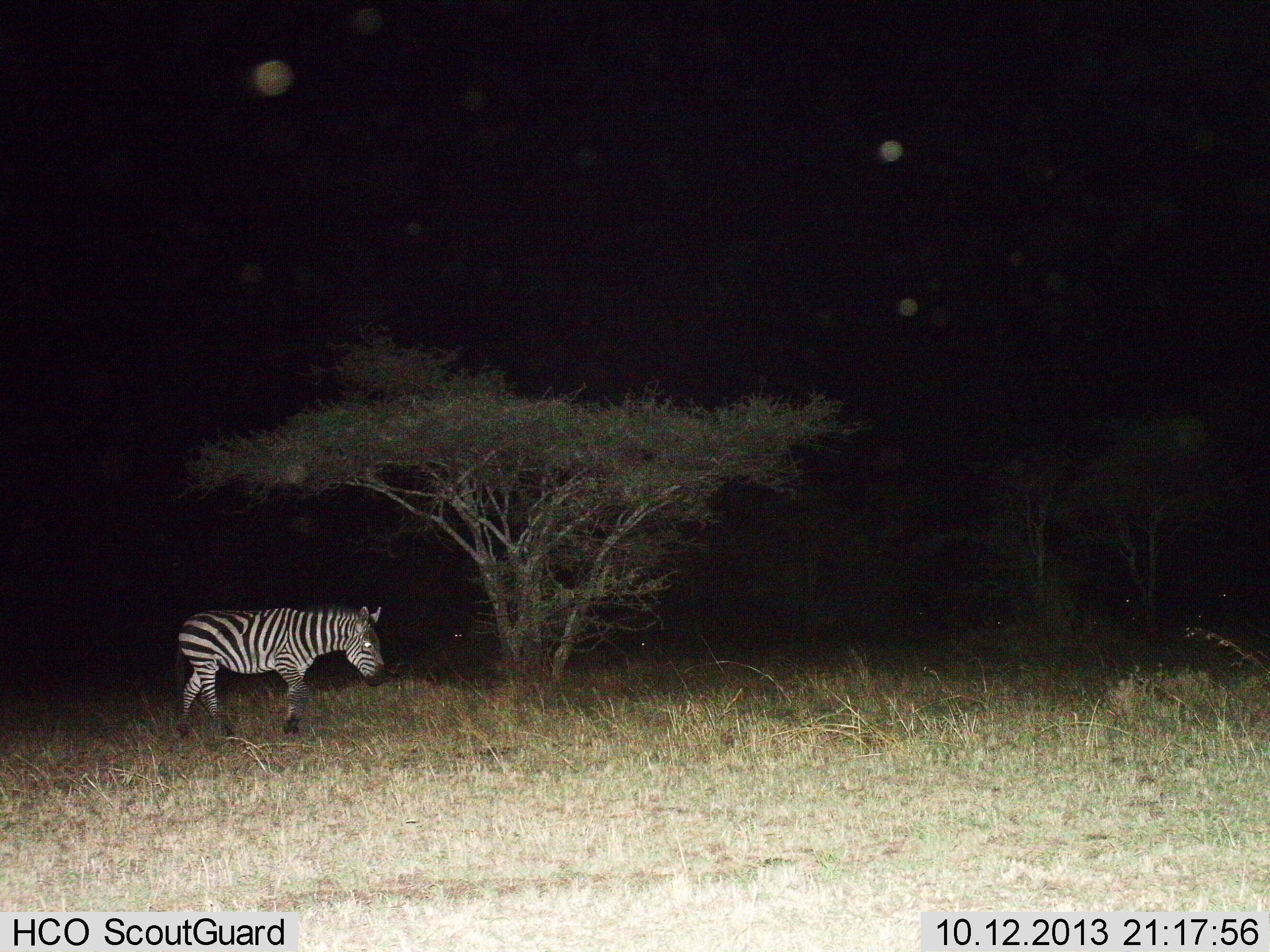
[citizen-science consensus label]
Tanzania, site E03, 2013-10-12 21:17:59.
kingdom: Animalia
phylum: Chordata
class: Mammalia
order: Perissodactyla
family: Equidae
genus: Equus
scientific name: Equus quagga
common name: plains zebra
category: zebra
Zebra (plains zebra) (Equus quagga), count 1. Behavior (volunteer vote fractions): standing 40%, resting 0%, moving 60%, interacting 0%. Young present (vote fraction): 0%. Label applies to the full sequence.